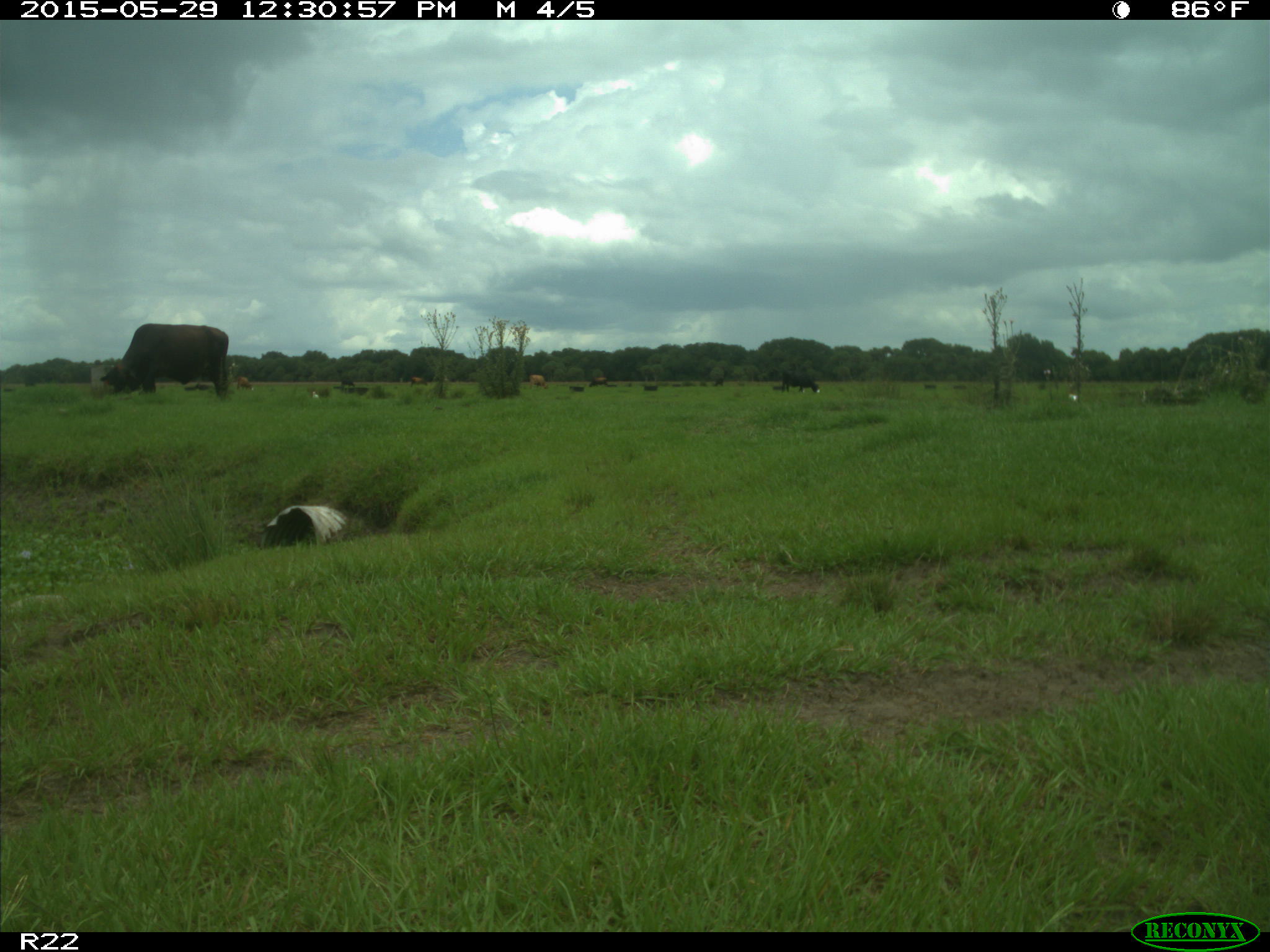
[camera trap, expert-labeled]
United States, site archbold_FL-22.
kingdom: Animalia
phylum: Chordata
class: Mammalia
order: Artiodactyla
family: Bovidae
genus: Bos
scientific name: Bos taurus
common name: domestic cow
Bos taurus (domestic cow).